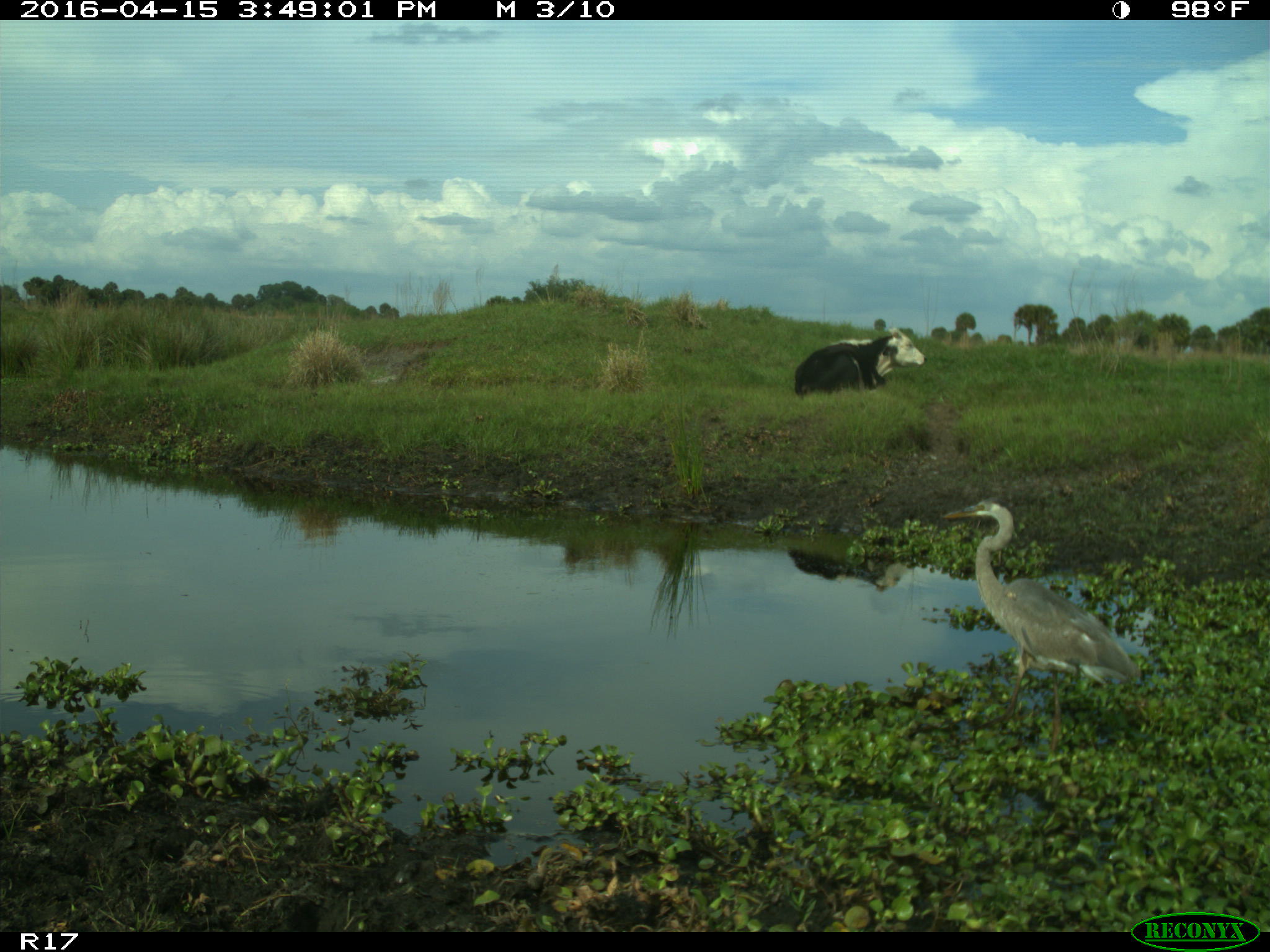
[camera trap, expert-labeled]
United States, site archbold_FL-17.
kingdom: Animalia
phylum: Chordata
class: Mammalia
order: Artiodactyla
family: Bovidae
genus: Bos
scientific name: Bos taurus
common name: domestic cow